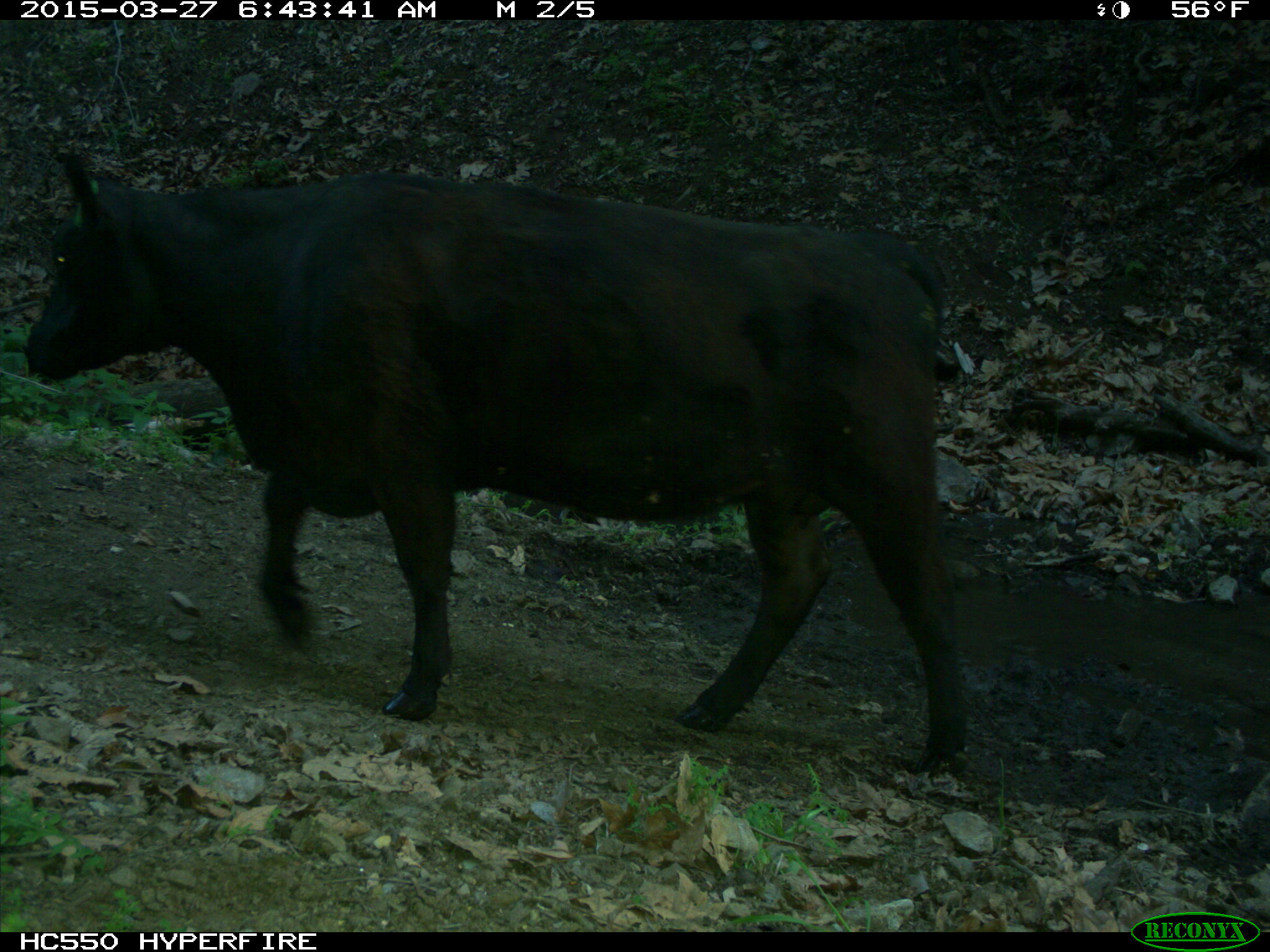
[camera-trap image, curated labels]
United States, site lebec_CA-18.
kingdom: Animalia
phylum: Chordata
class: Mammalia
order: Artiodactyla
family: Bovidae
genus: Bos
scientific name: Bos taurus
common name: domestic cow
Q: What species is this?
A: Bos taurus (domestic cow).